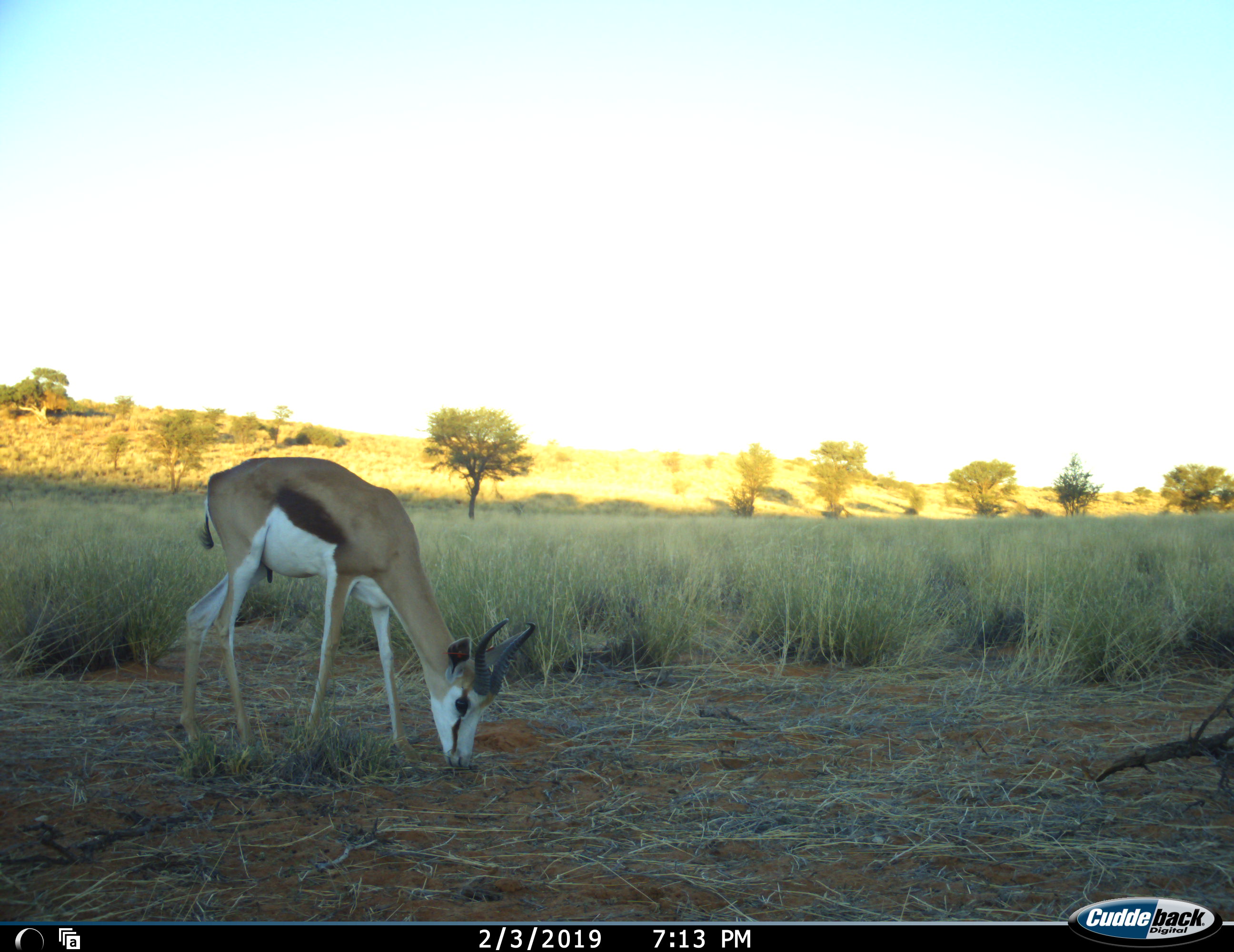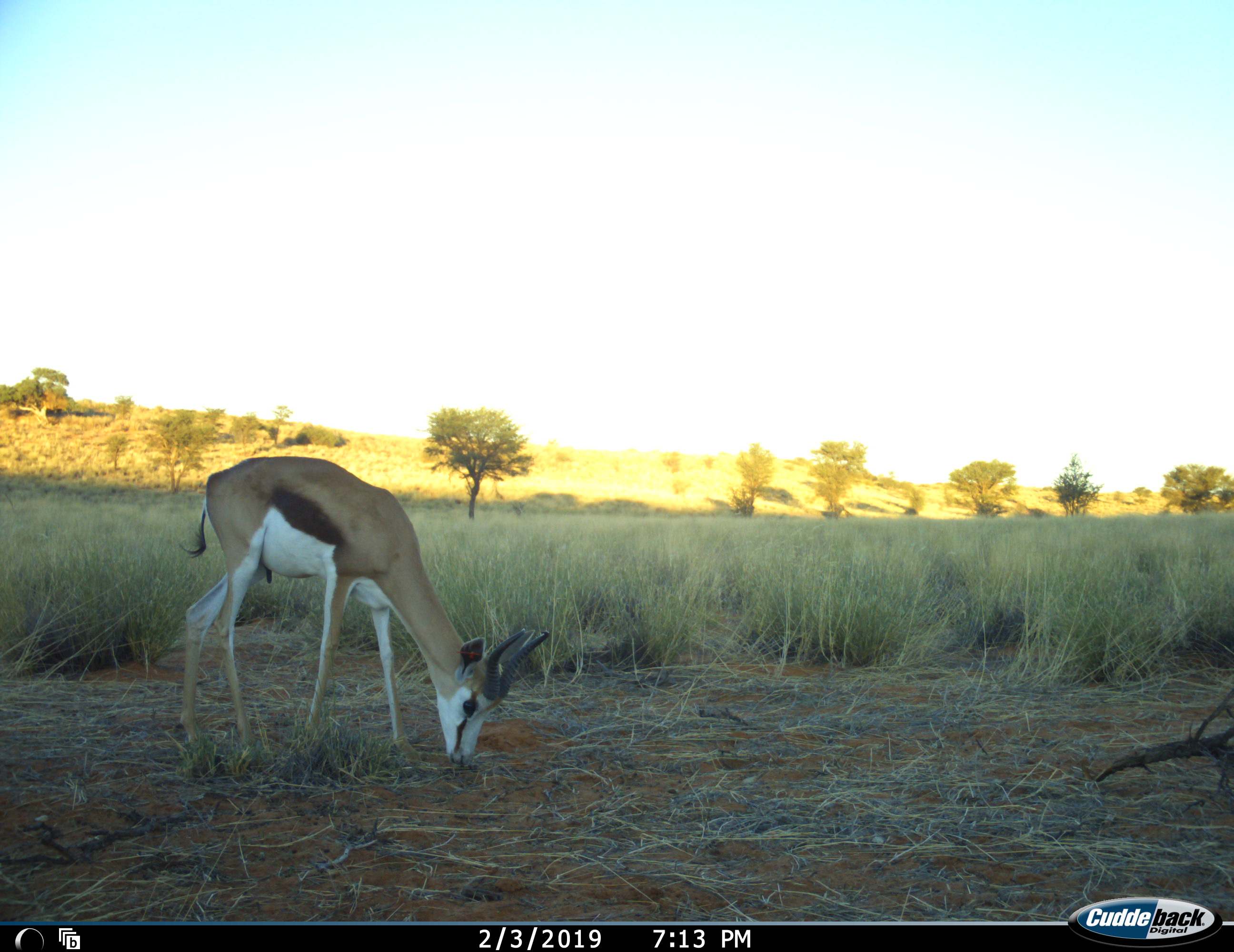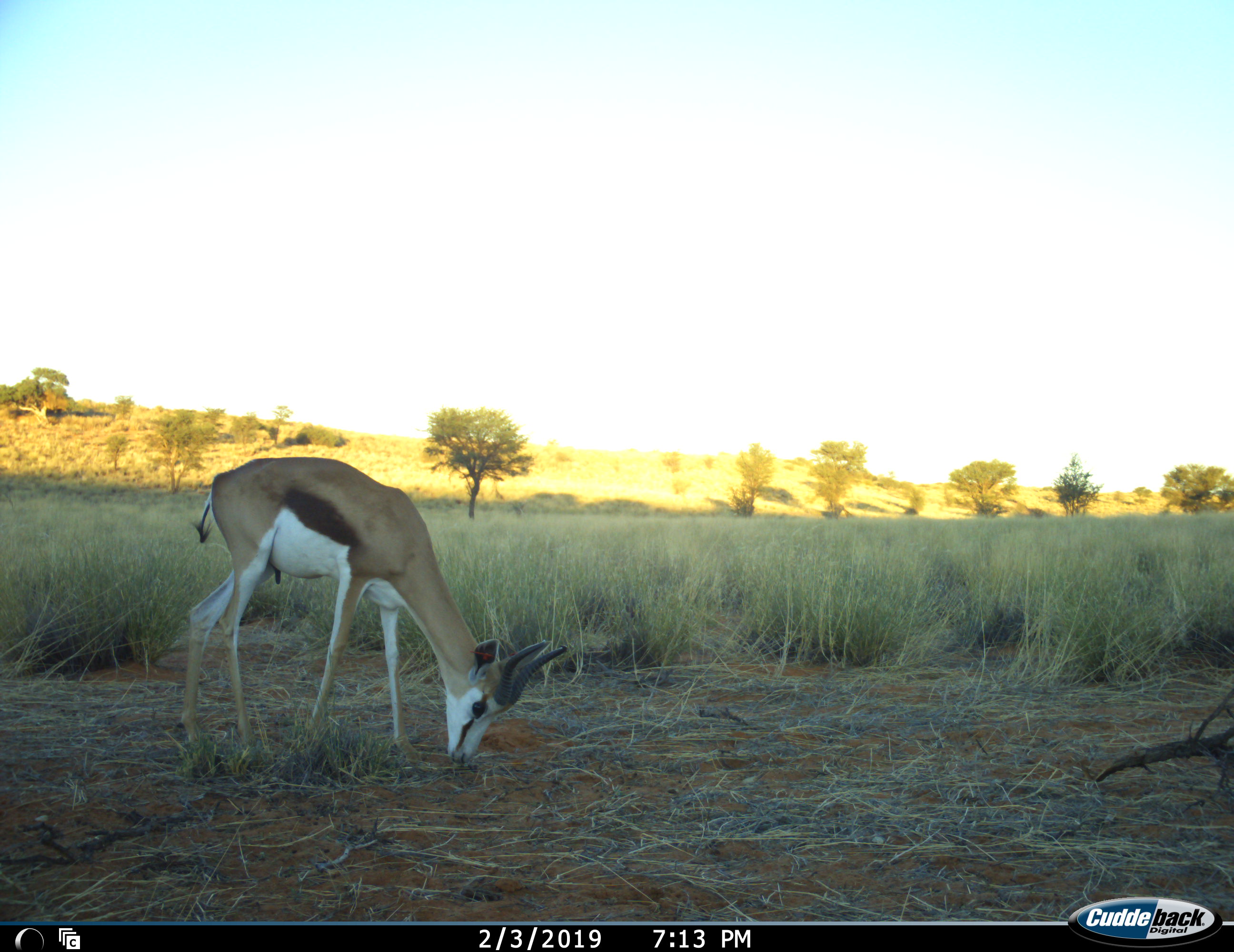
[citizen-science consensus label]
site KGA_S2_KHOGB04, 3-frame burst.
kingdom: Animalia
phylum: Chordata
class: Mammalia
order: Artiodactyla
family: Bovidae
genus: Antidorcas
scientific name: Antidorcas marsupialis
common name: springbok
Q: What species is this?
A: Springbok (Antidorcas marsupialis).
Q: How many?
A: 1.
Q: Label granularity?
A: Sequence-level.